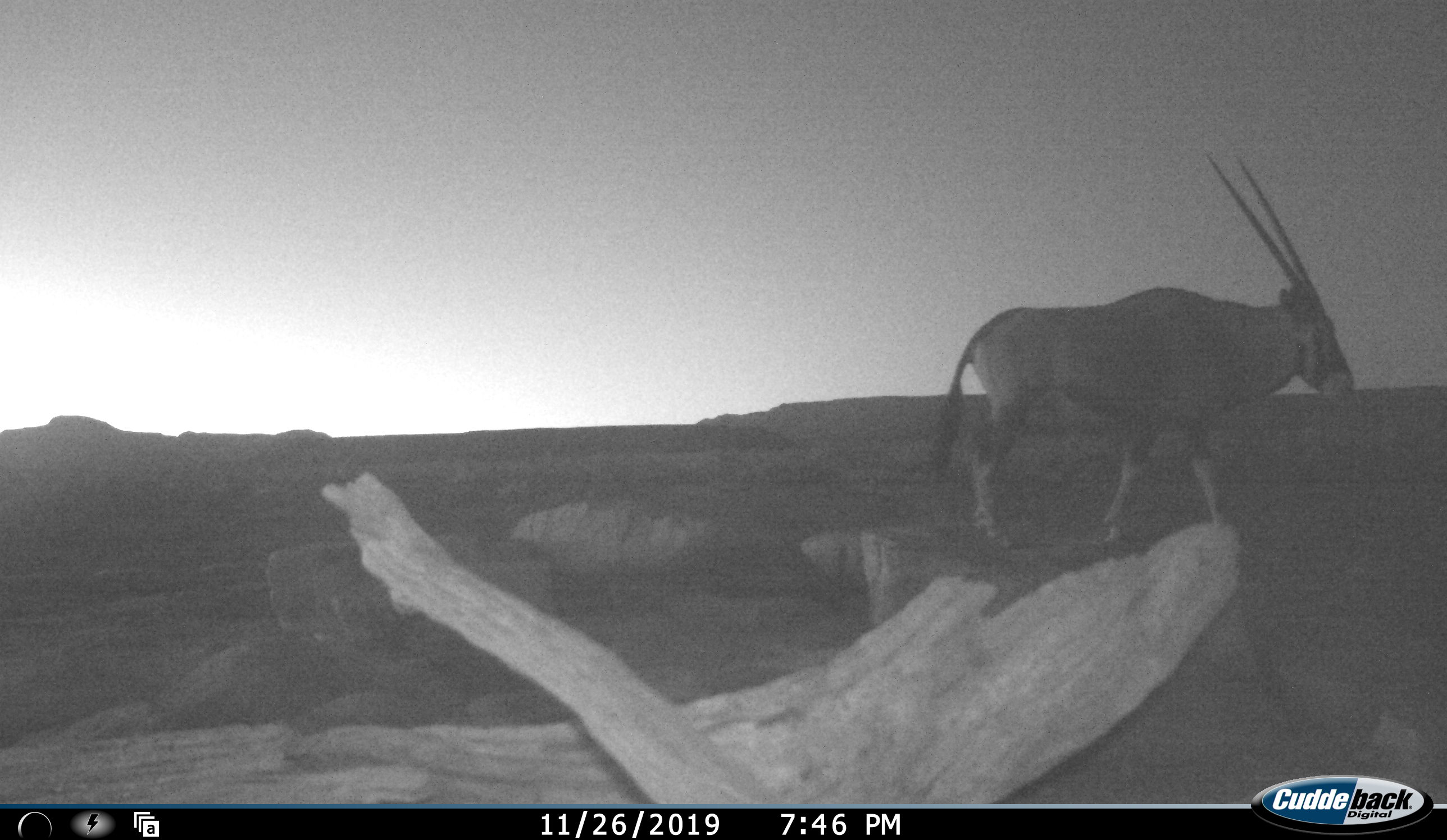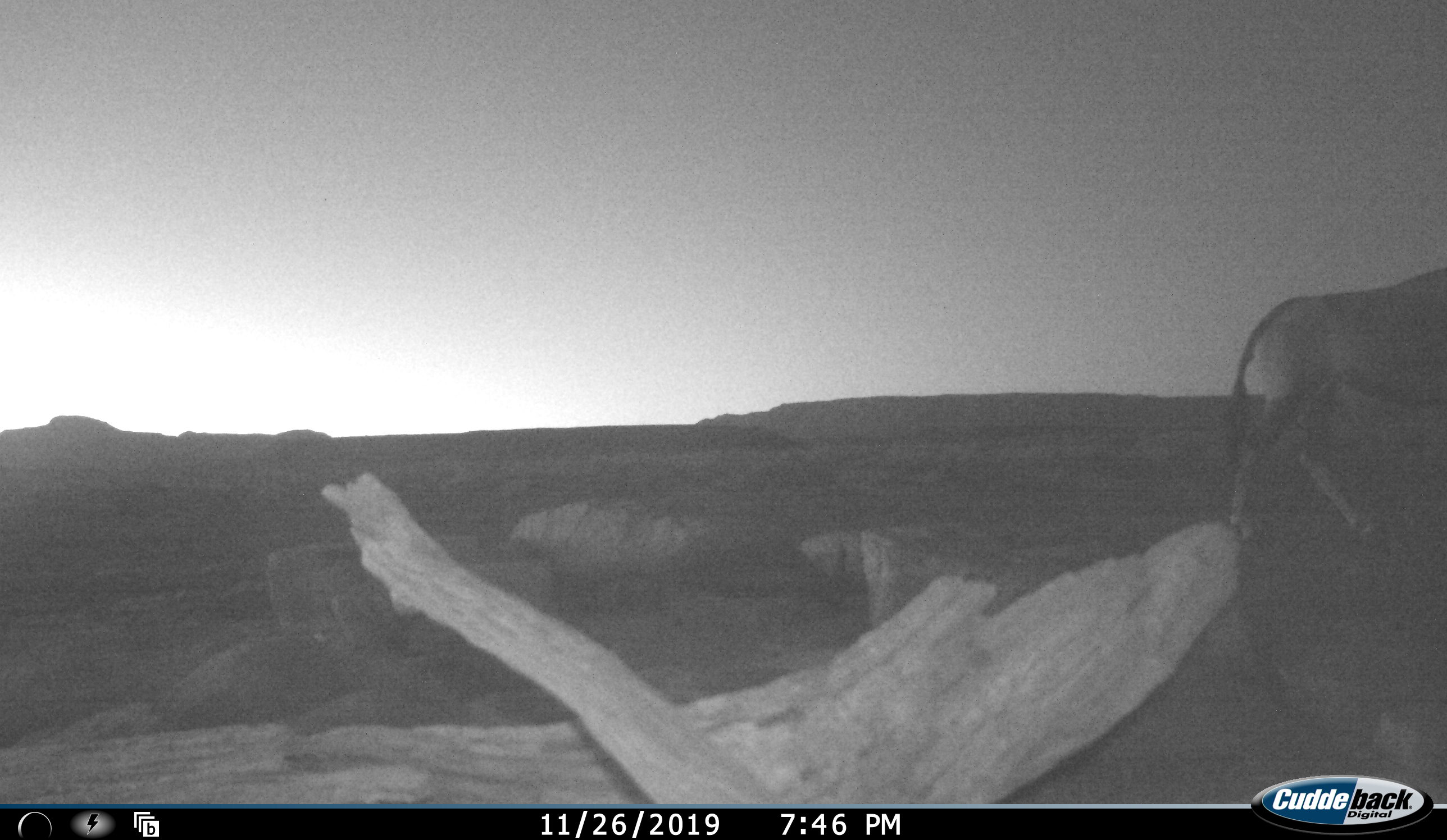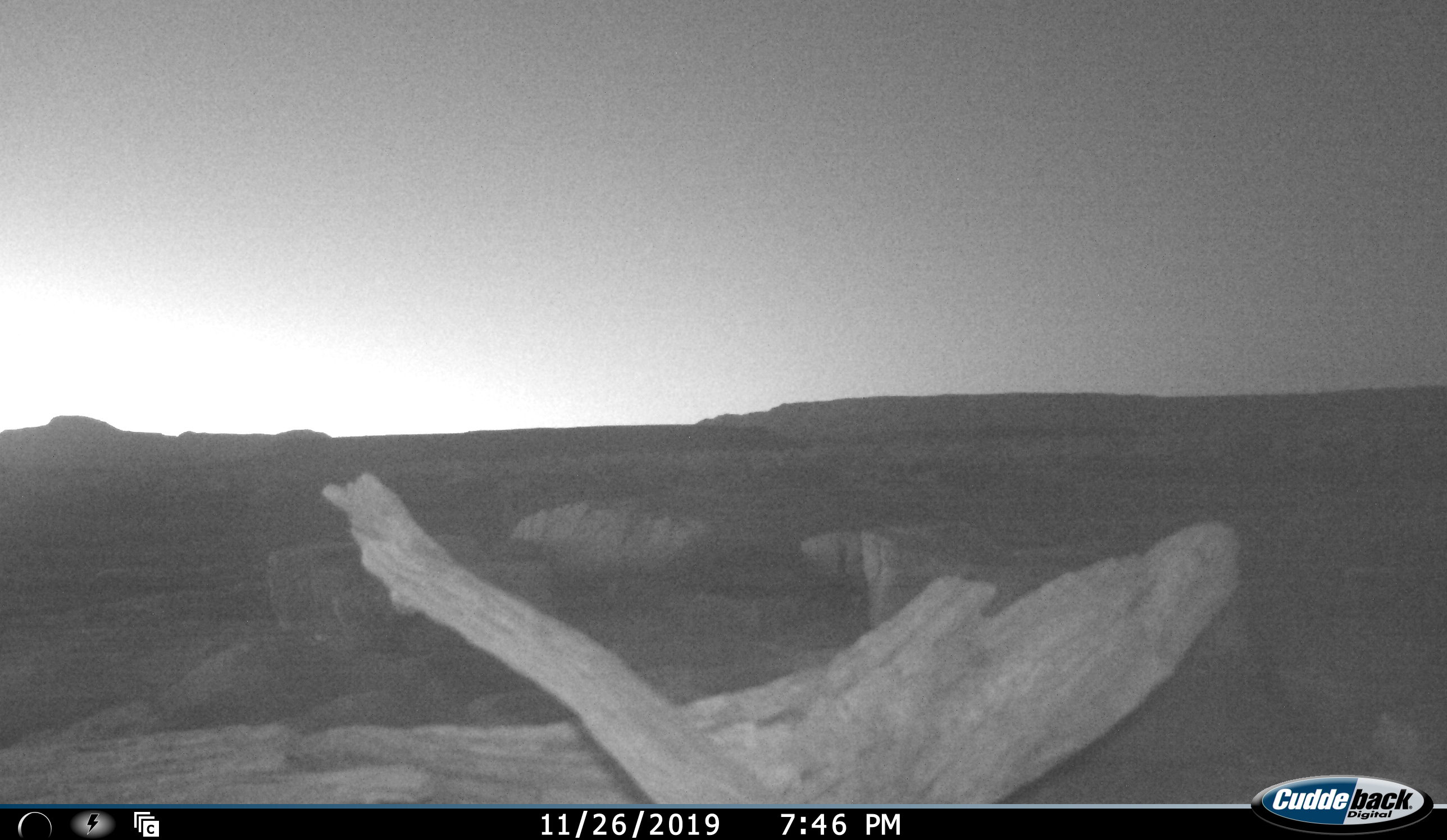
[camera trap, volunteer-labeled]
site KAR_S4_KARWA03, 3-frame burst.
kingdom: Animalia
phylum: Chordata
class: Mammalia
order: Artiodactyla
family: Bovidae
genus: Oryx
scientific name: Oryx gazella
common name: gemsbok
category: oryx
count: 1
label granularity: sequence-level